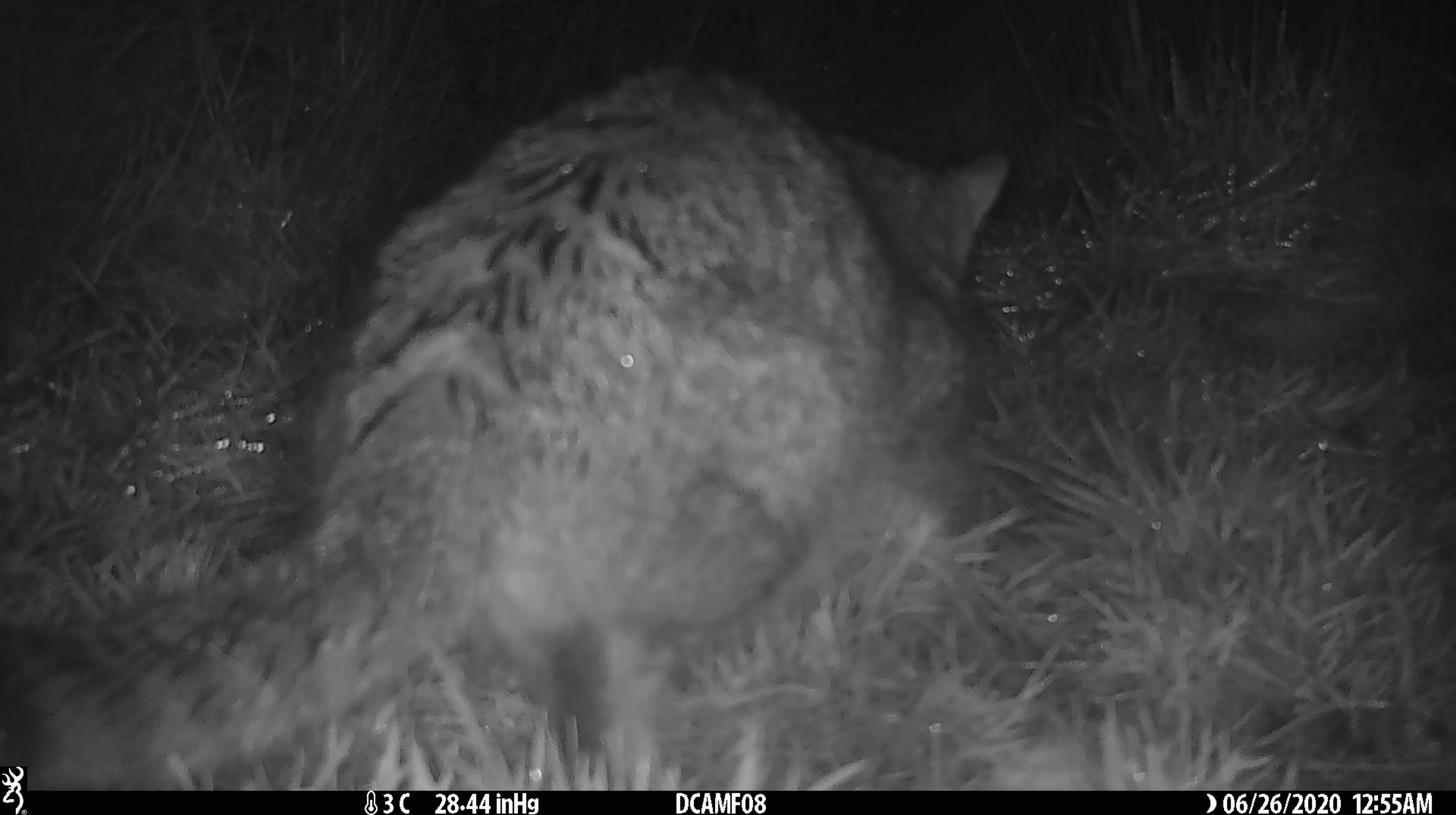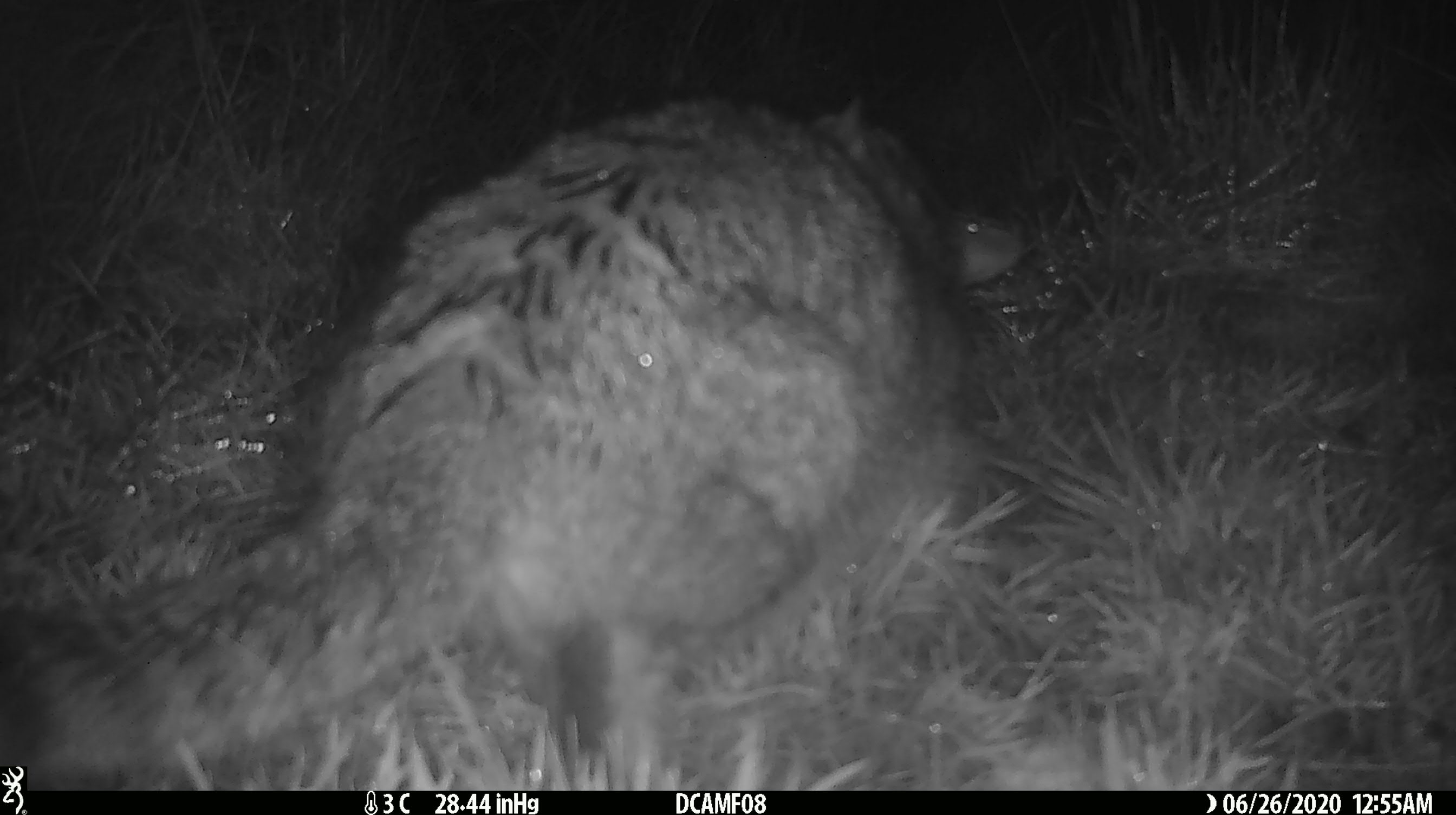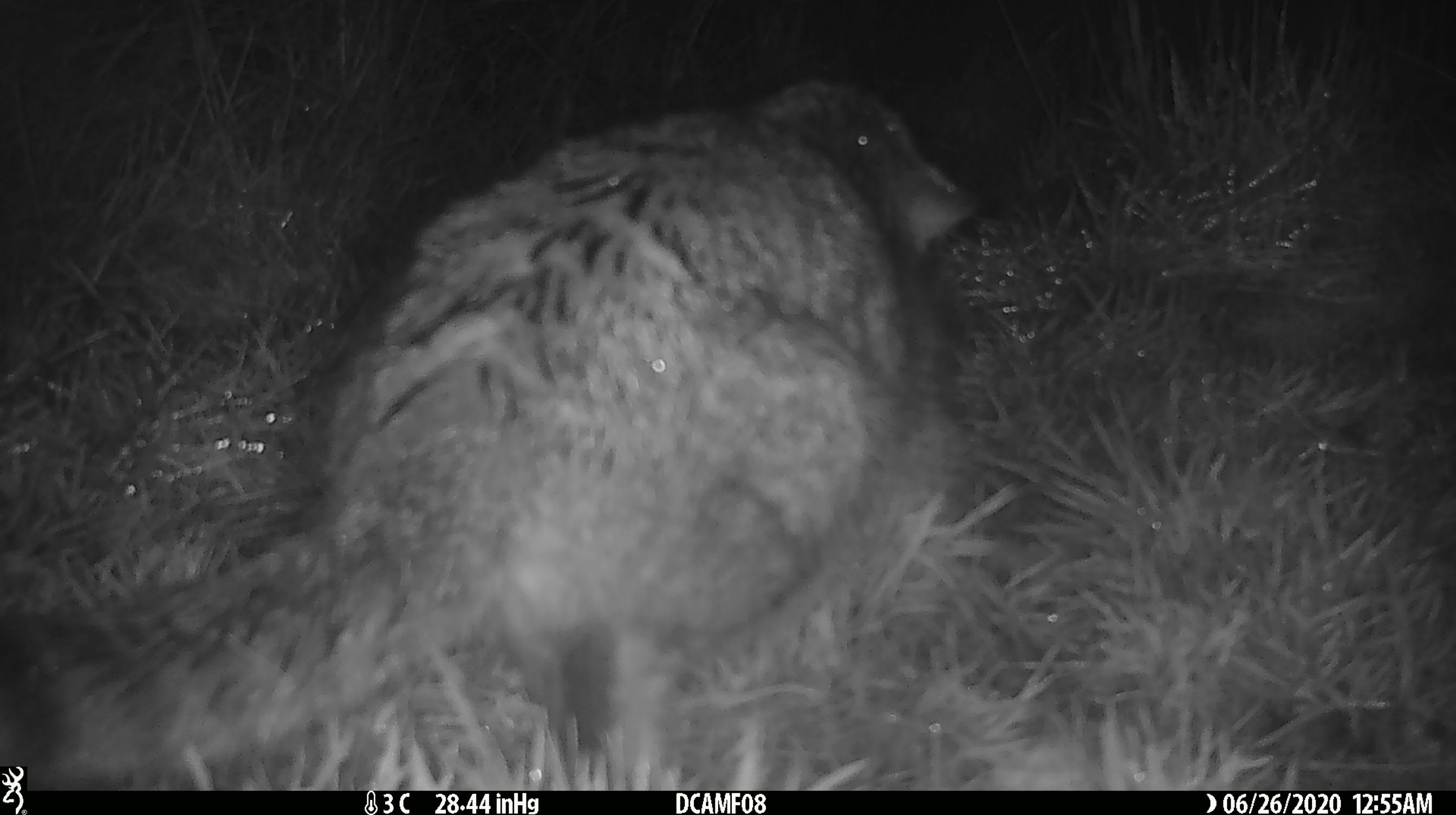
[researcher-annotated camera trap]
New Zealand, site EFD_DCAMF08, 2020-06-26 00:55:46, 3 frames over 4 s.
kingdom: Animalia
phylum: Chordata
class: Mammalia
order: Carnivora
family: Felidae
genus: Felis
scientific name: Felis catus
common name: domestic cat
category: cat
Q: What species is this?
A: Cat (domestic cat) (Felis catus).